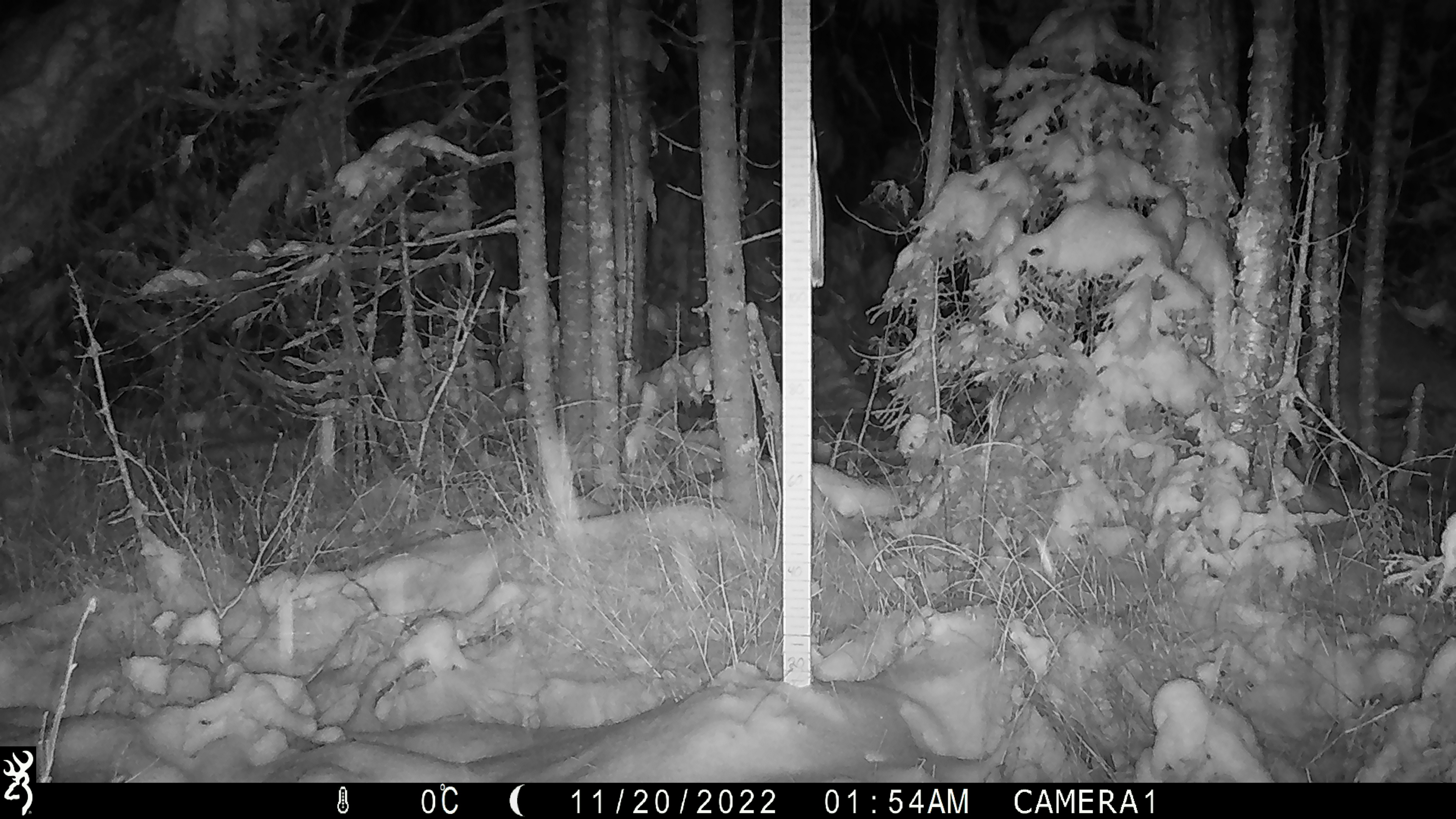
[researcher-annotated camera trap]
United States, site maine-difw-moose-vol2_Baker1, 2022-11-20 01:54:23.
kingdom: Animalia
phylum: Chordata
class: Mammalia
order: Artiodactyla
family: Cervidae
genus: Odocoileus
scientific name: Odocoileus virginianus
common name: white-tailed deer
White-tailed deer (Odocoileus virginianus).